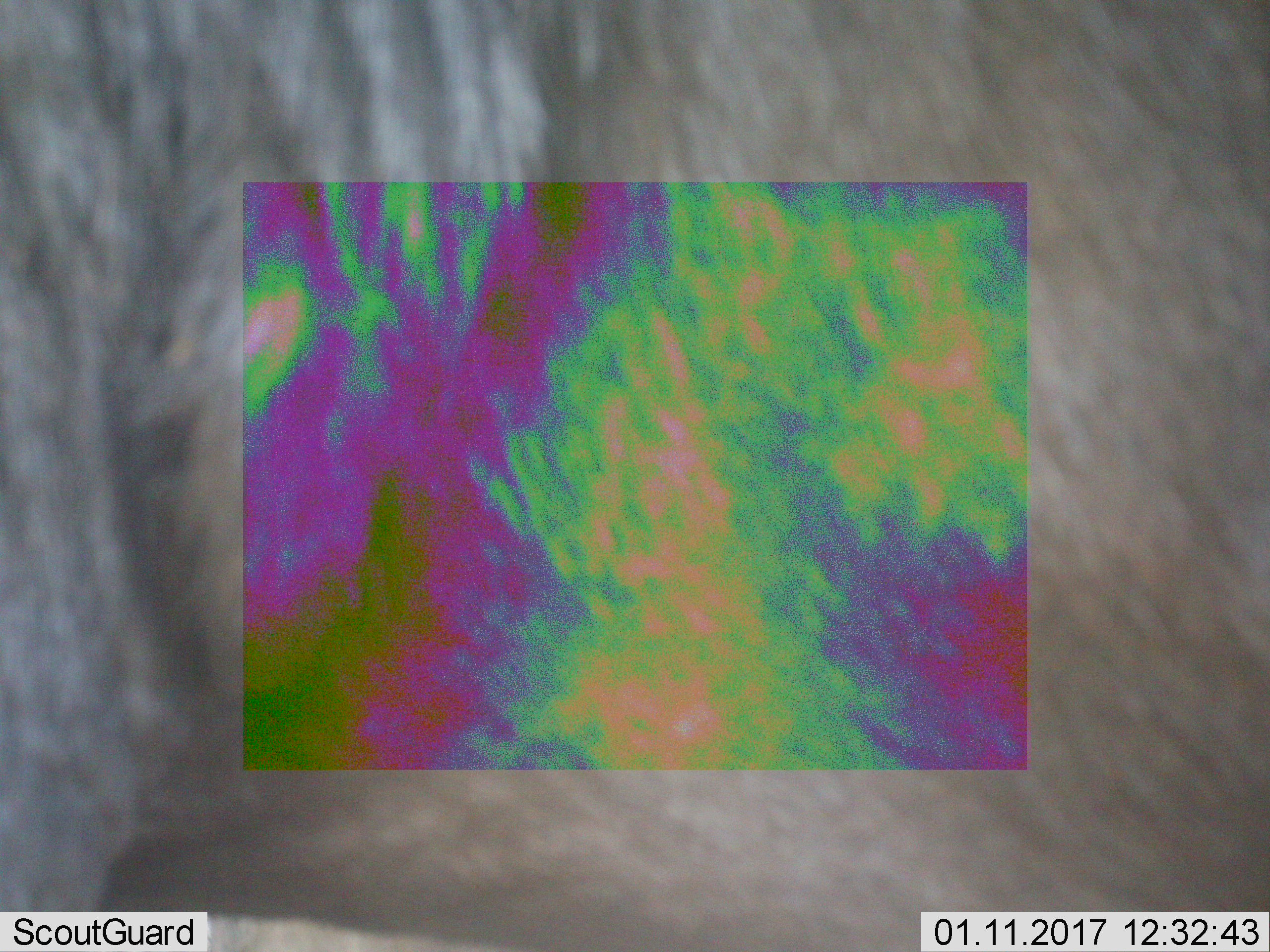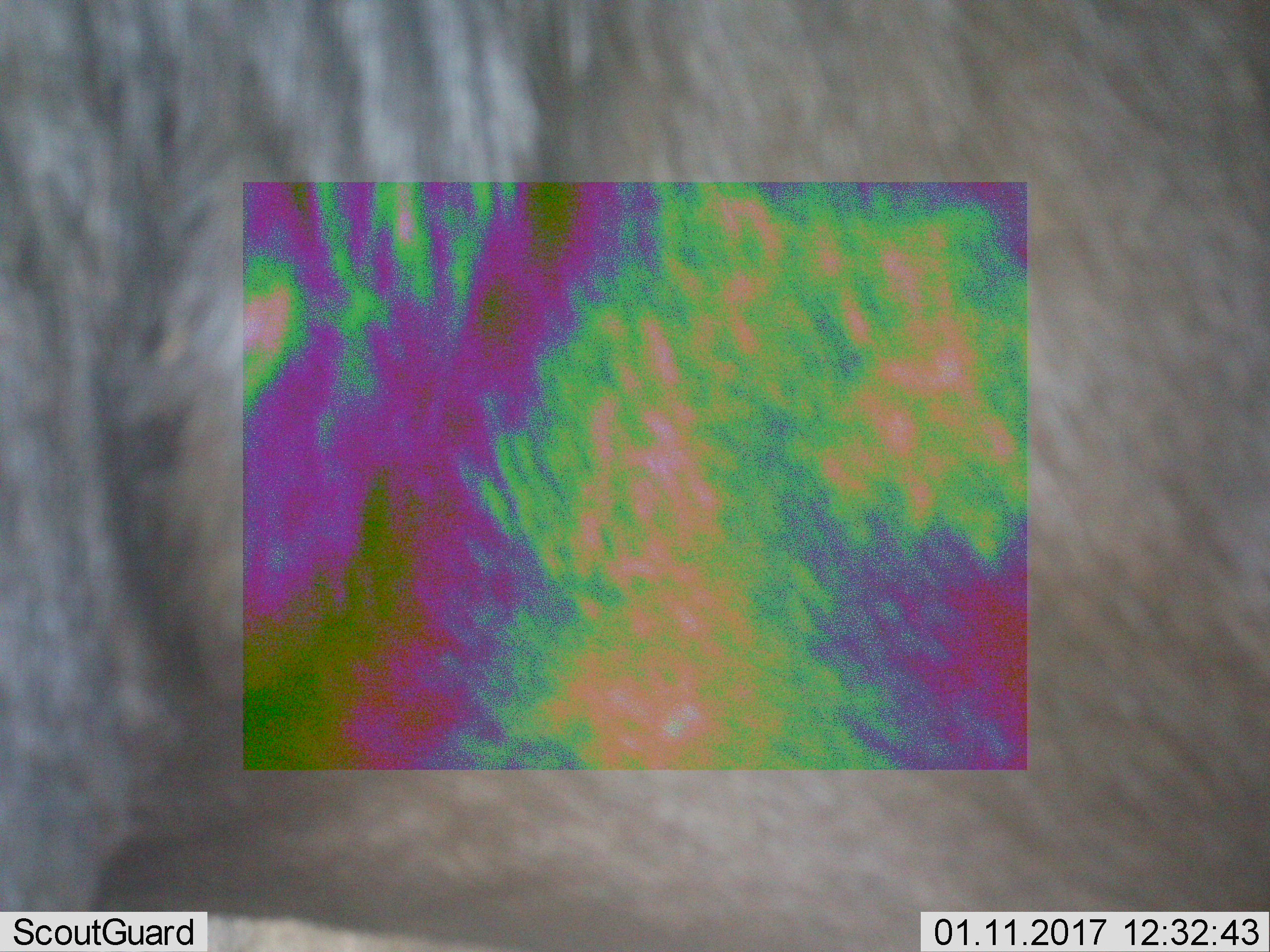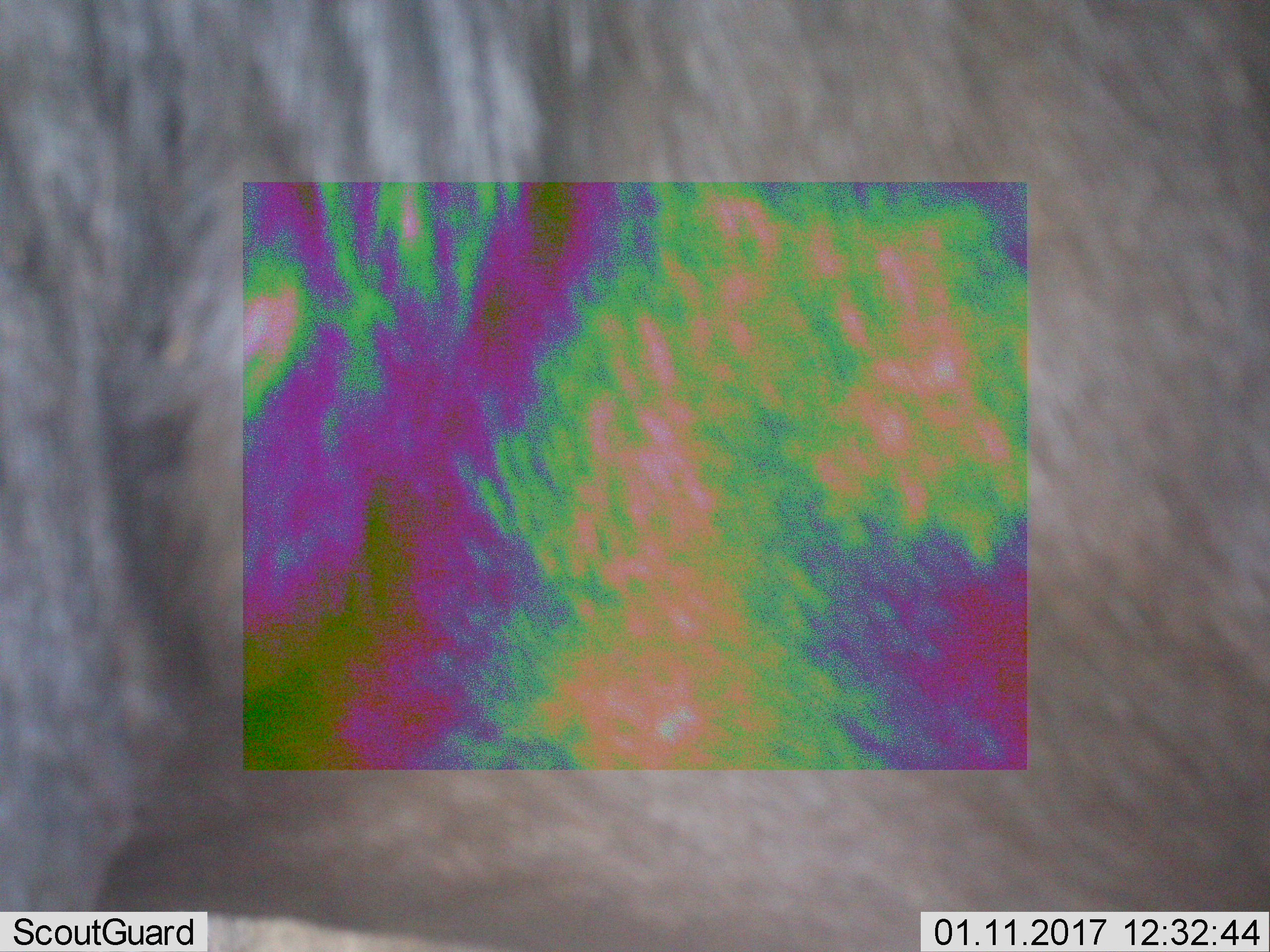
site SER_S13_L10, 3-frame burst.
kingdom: Animalia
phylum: Chordata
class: Mammalia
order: Artiodactyla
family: Bovidae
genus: Connochaetes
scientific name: Connochaetes taurinus taurinus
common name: blue wildebeest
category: wildebeestblue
Wildebeestblue (blue wildebeest) (Connochaetes taurinus taurinus), count 1. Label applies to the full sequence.